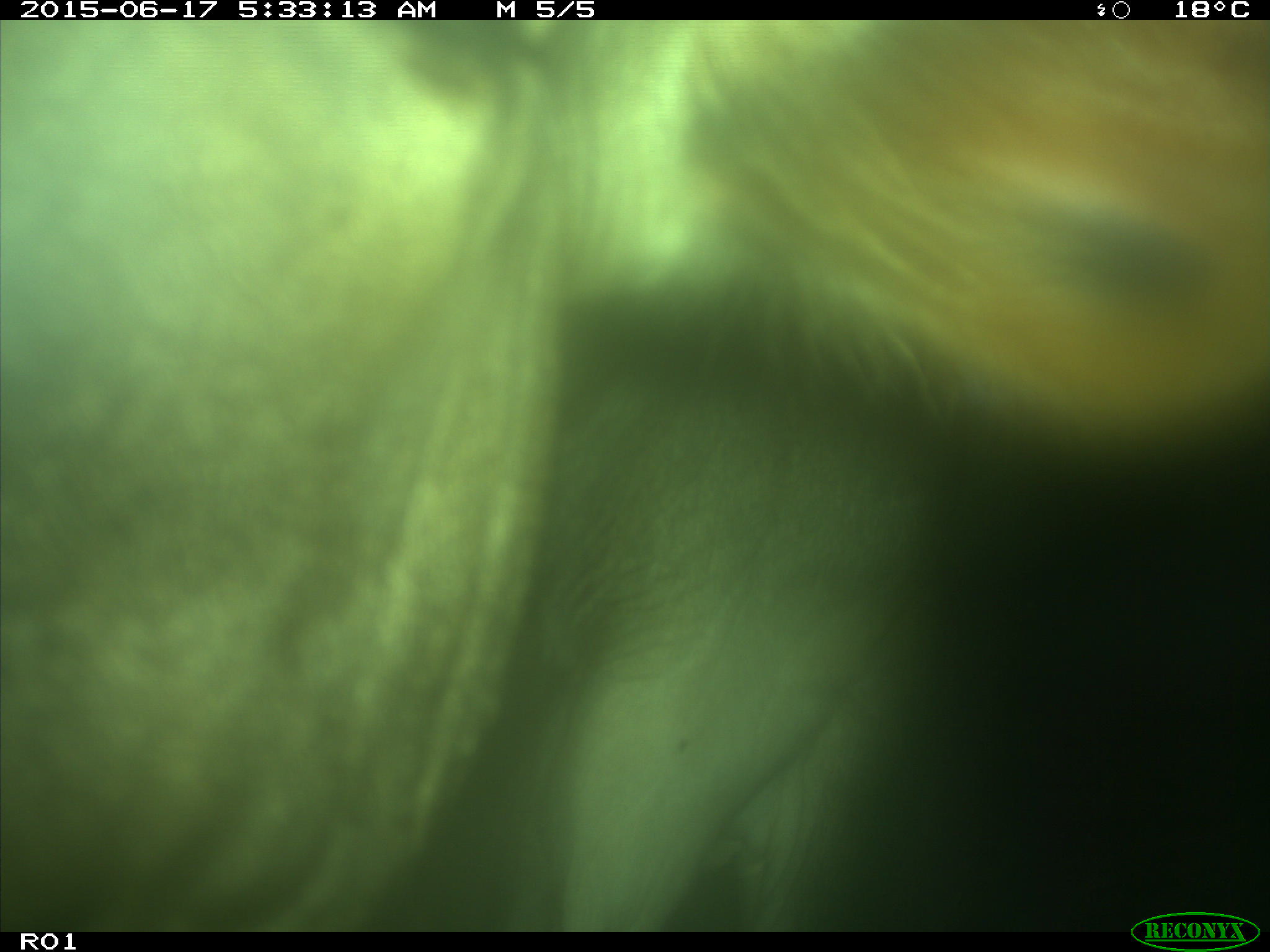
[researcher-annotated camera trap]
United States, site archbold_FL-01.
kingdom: Animalia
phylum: Chordata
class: Mammalia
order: Artiodactyla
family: Bovidae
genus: Bos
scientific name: Bos taurus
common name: domestic cow